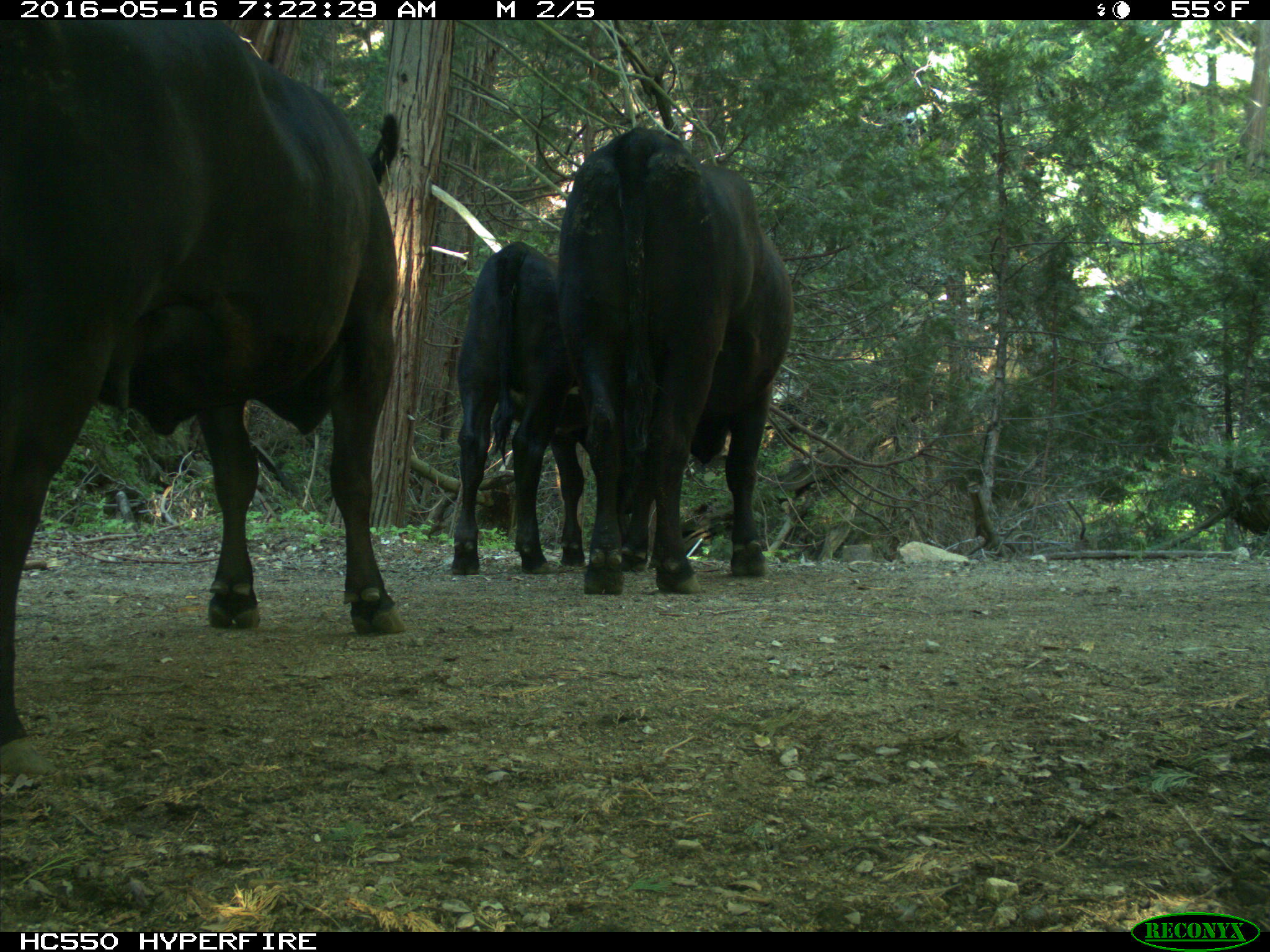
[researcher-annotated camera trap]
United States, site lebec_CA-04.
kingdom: Animalia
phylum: Chordata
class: Mammalia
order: Artiodactyla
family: Bovidae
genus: Bos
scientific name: Bos taurus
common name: domestic cow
Bos taurus (domestic cow).